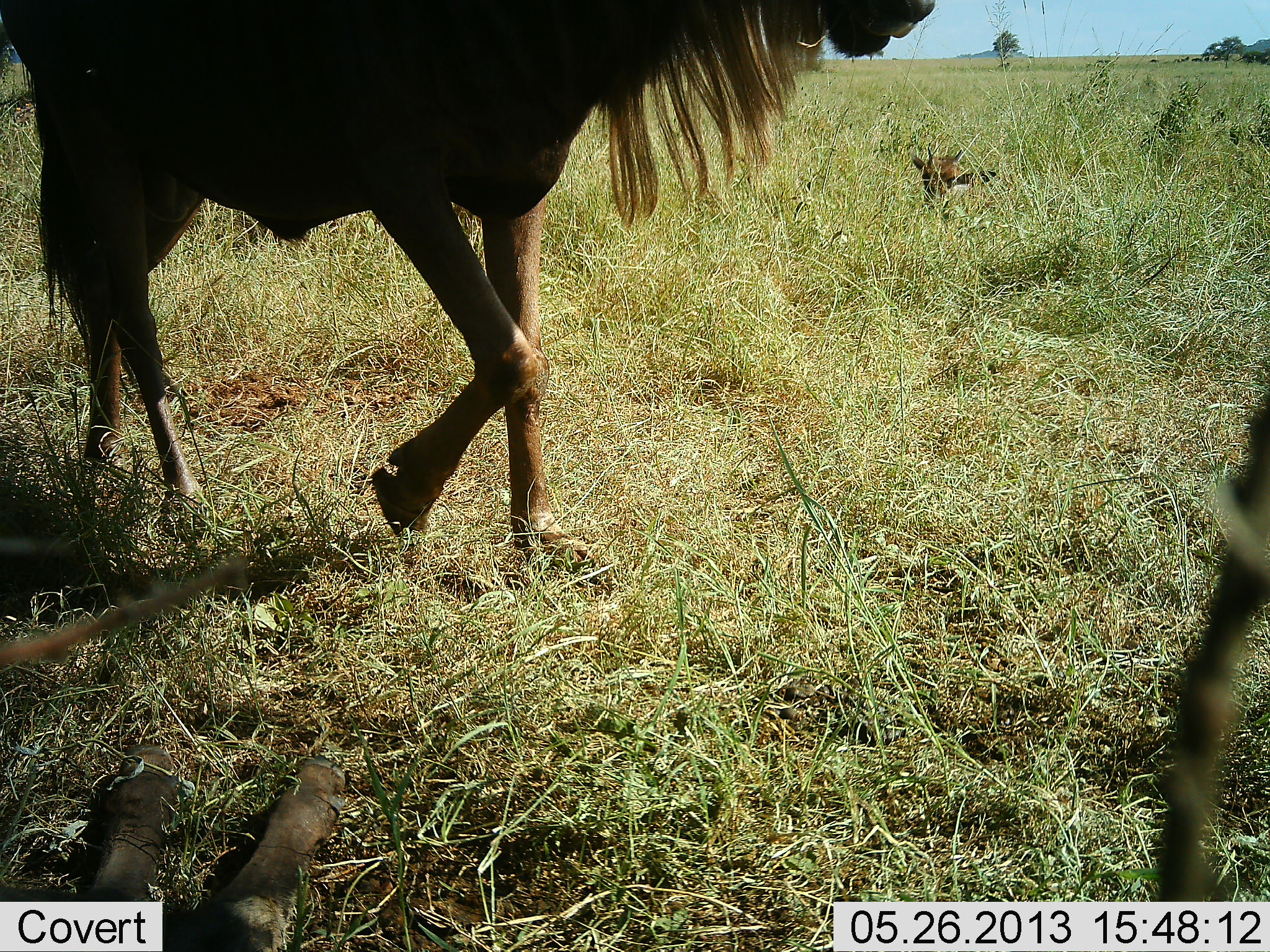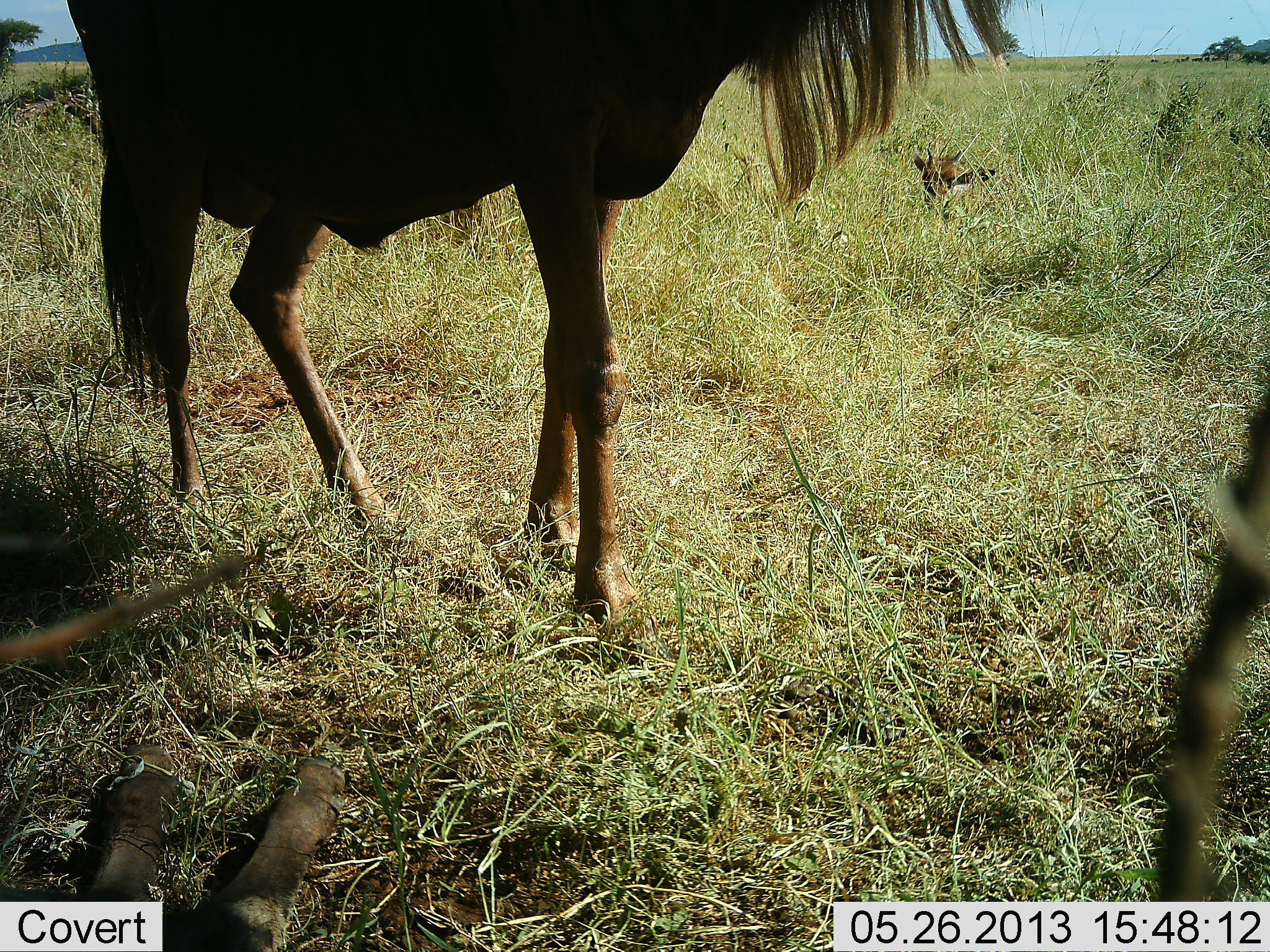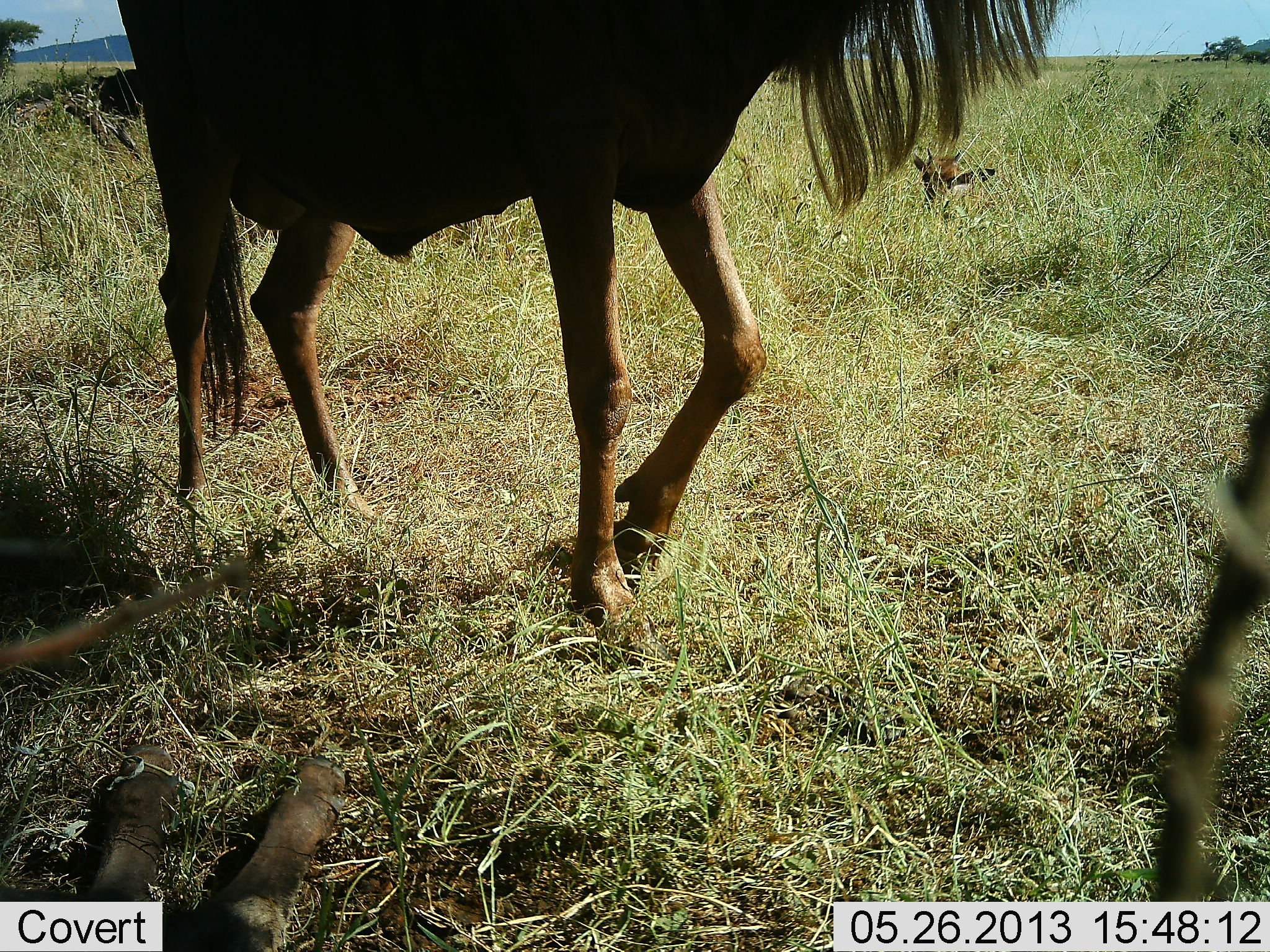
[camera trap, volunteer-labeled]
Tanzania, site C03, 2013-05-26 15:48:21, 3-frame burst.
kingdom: Animalia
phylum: Chordata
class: Mammalia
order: Artiodactyla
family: Bovidae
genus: Connochaetes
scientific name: Connochaetes taurinus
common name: blue wildebeest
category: wildebeest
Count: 2.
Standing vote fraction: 24%.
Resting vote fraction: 67%.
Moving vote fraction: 86%.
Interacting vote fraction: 0%.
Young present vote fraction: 57%.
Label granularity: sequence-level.